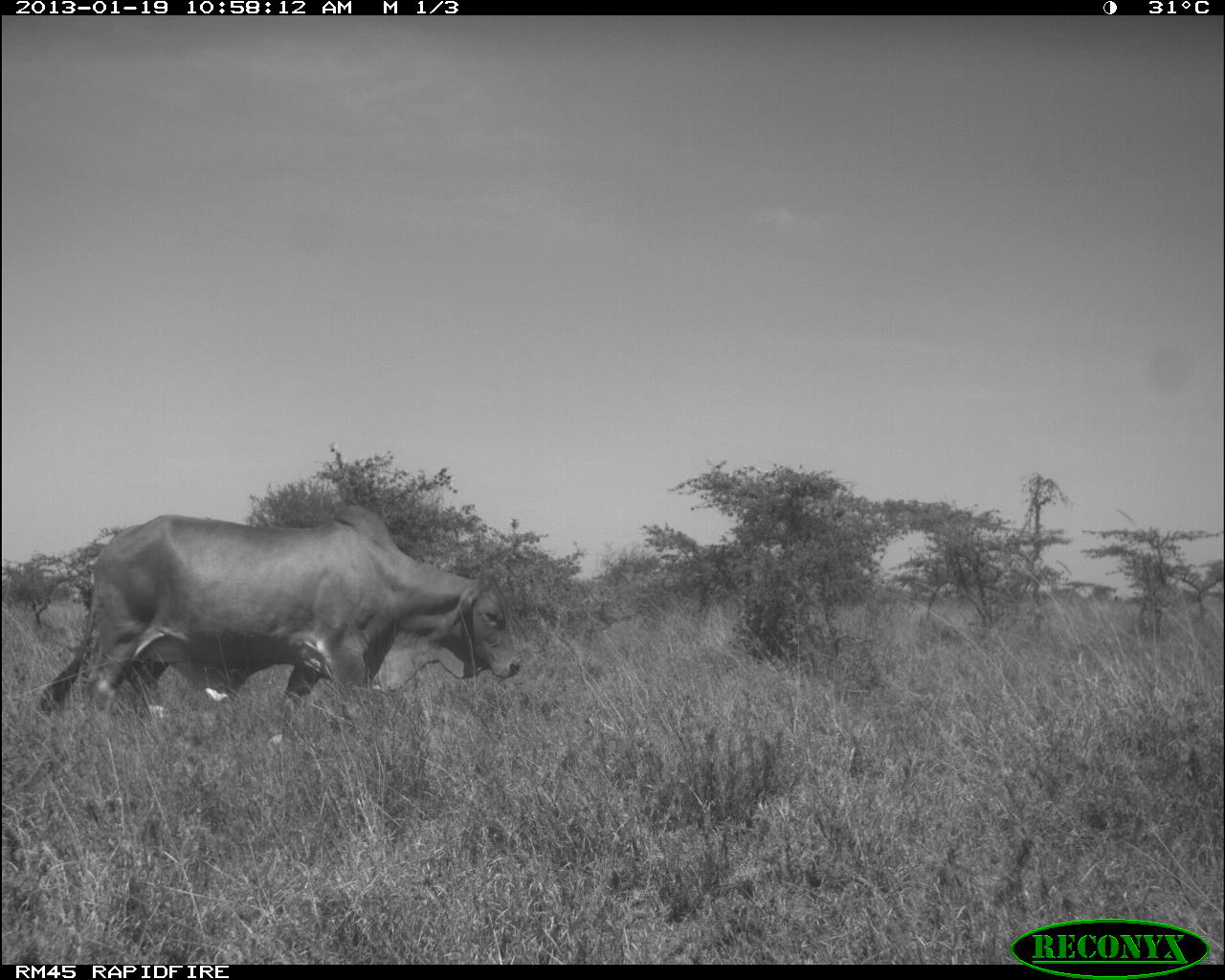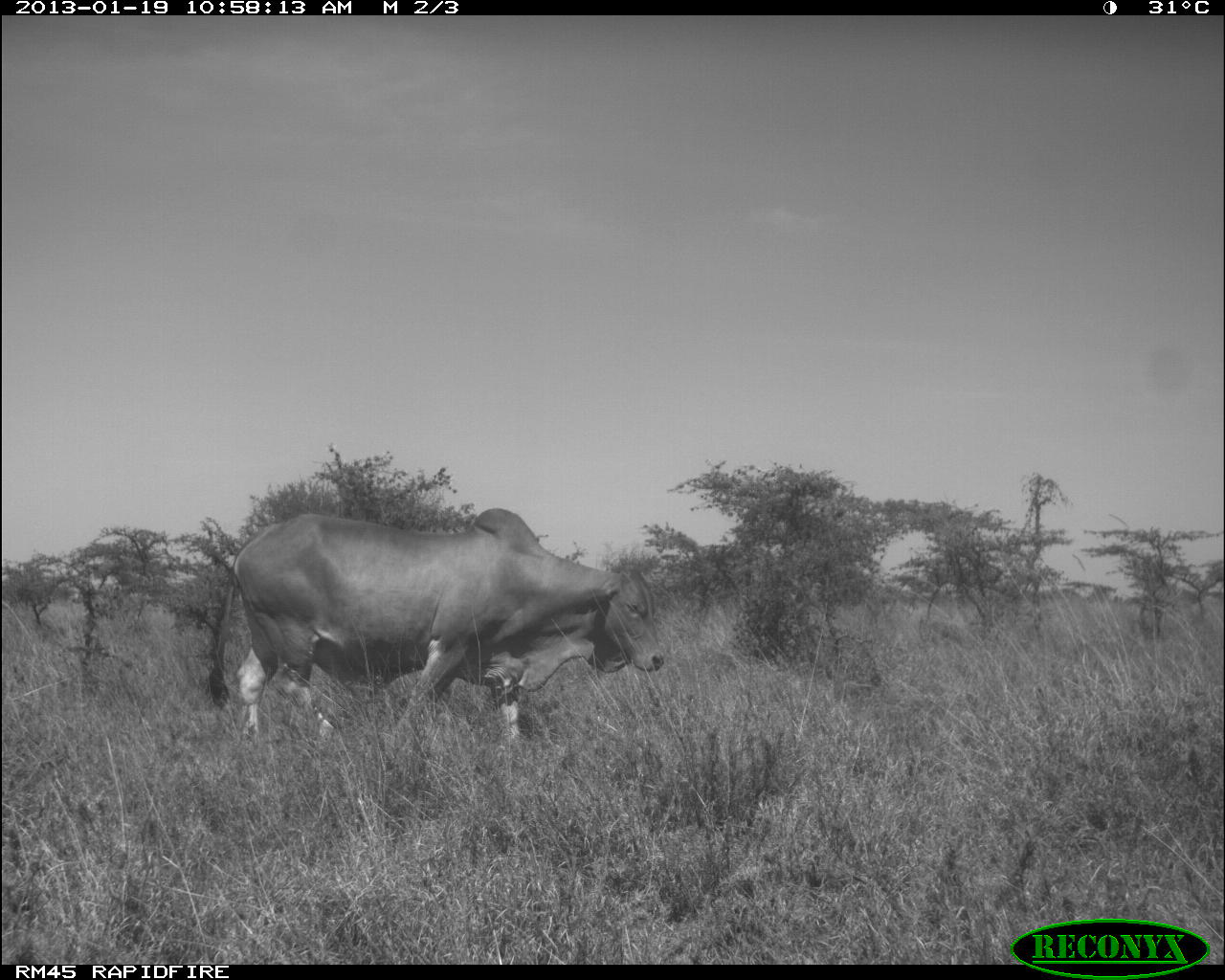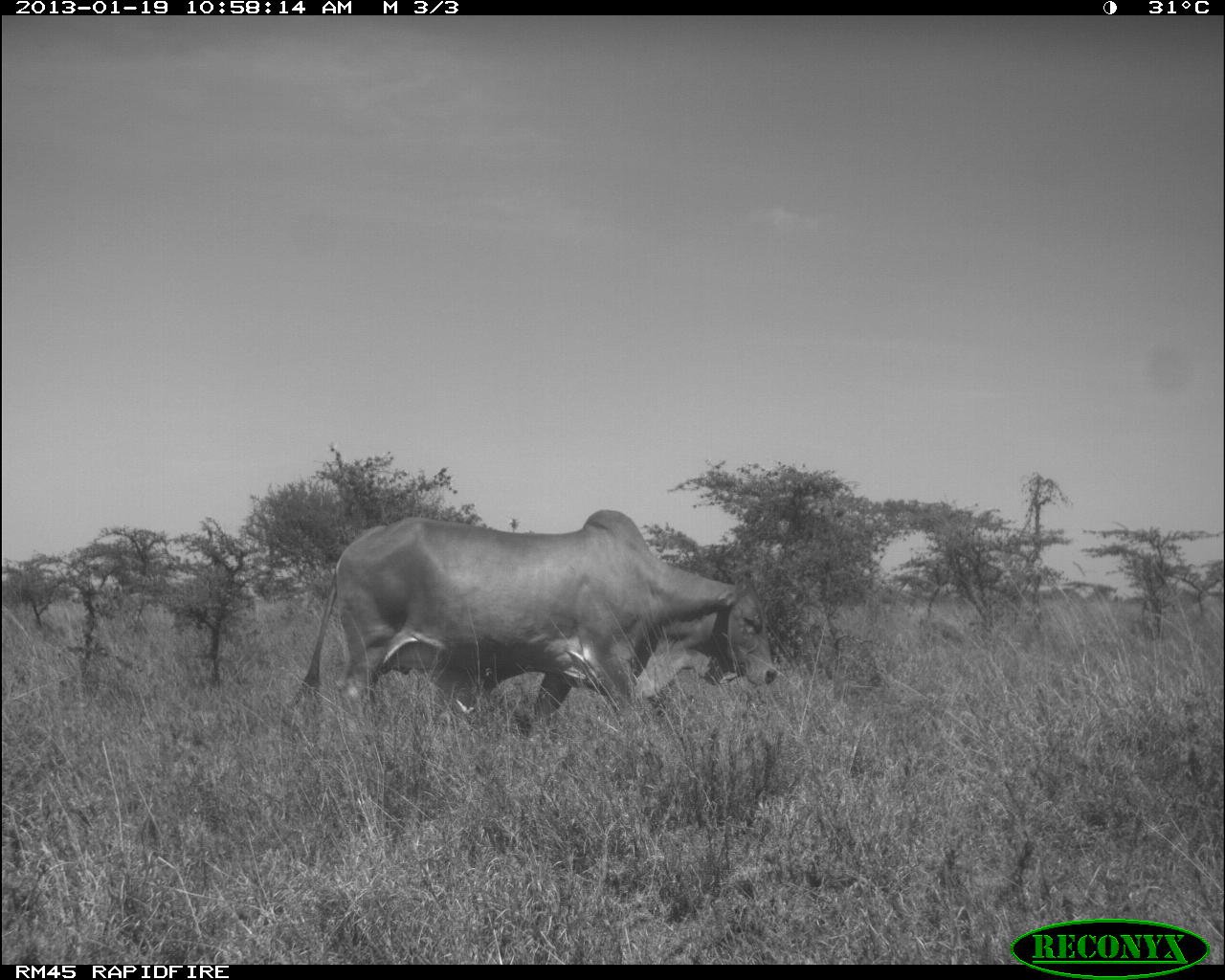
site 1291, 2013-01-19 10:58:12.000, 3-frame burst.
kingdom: Animalia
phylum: Chordata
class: Mammalia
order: Artiodactyla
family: Bovidae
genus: Bos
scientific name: Bos taurus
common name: domestic cattle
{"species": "Bos taurus (domestic cattle)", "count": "1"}